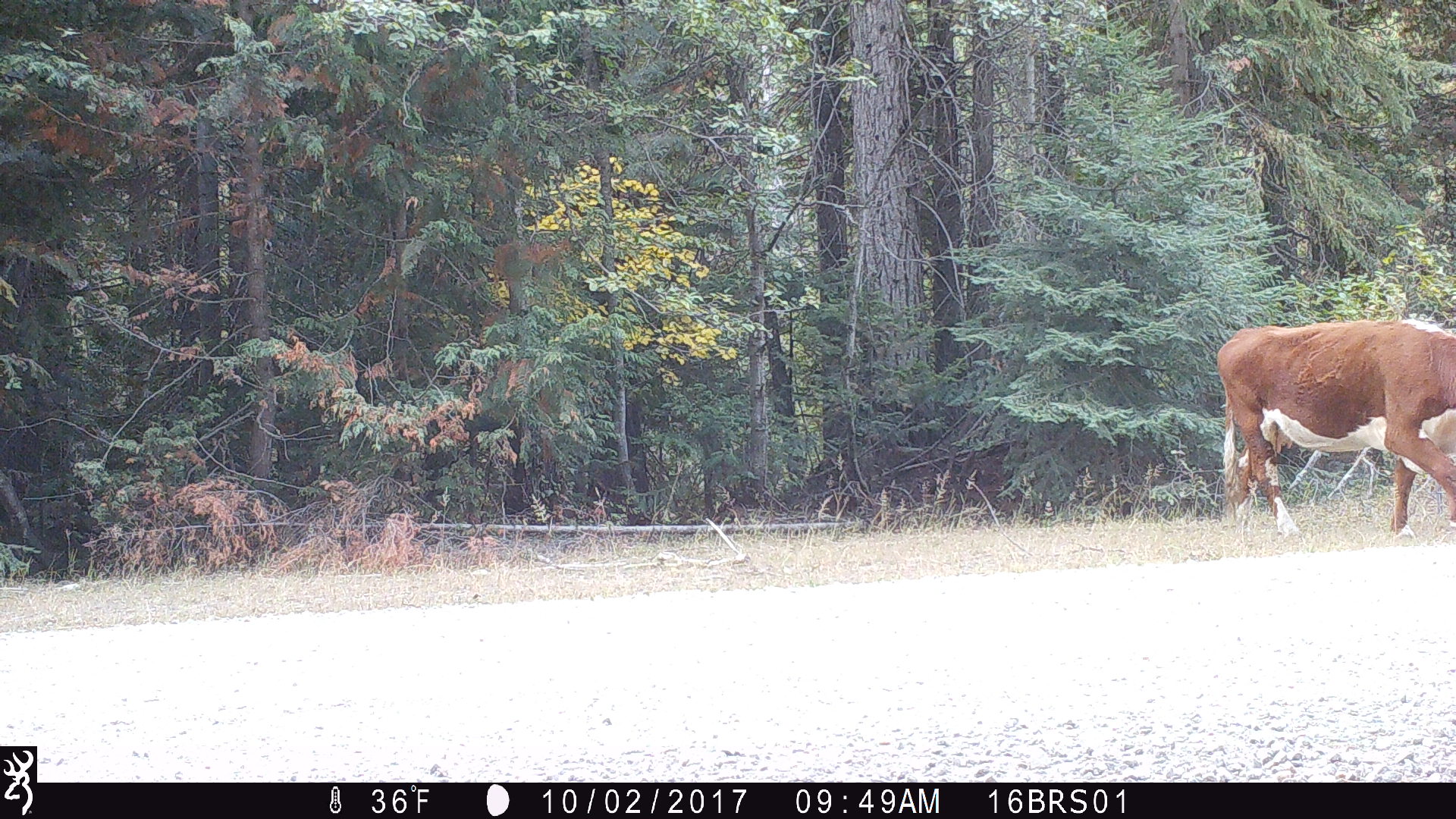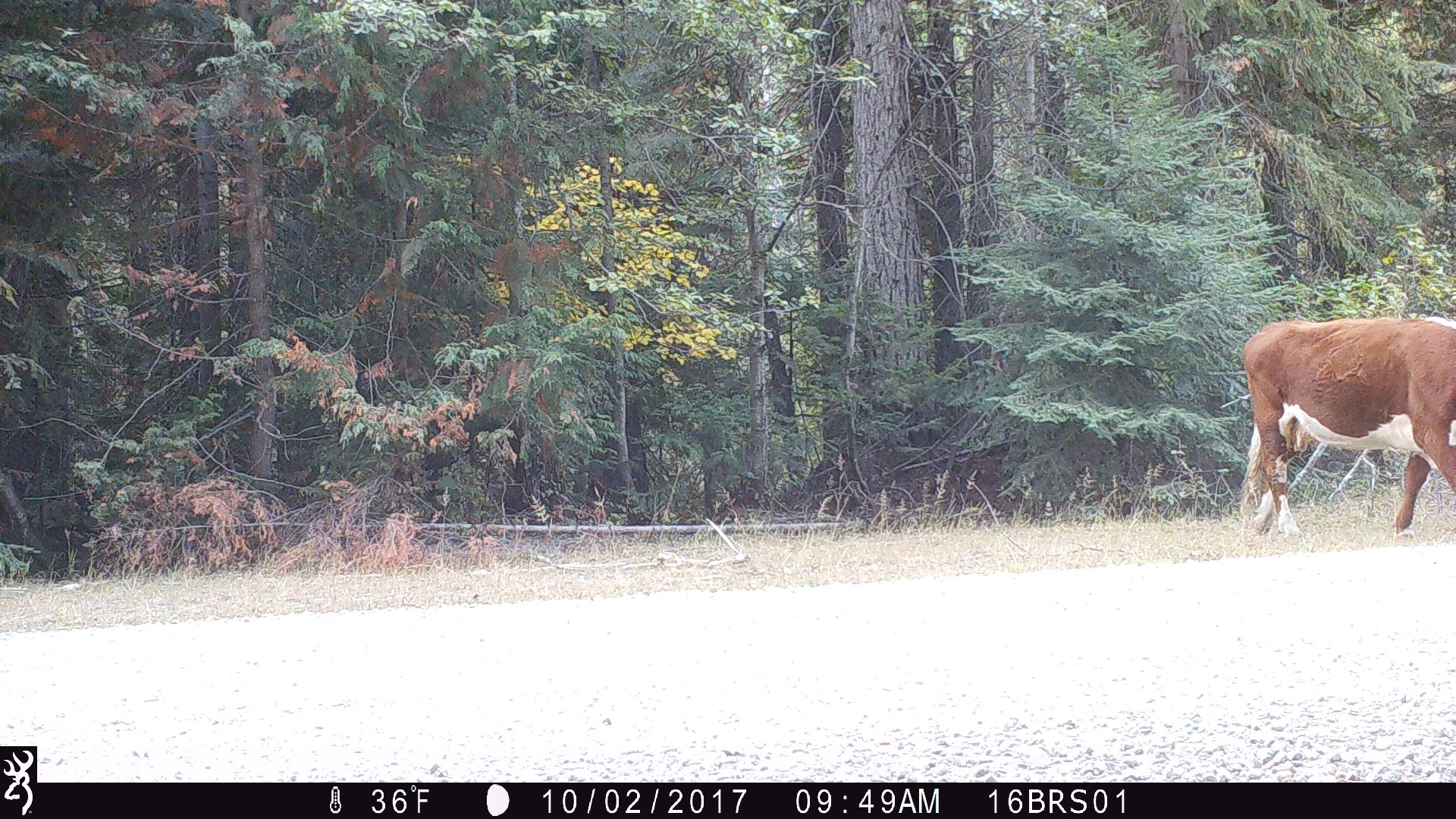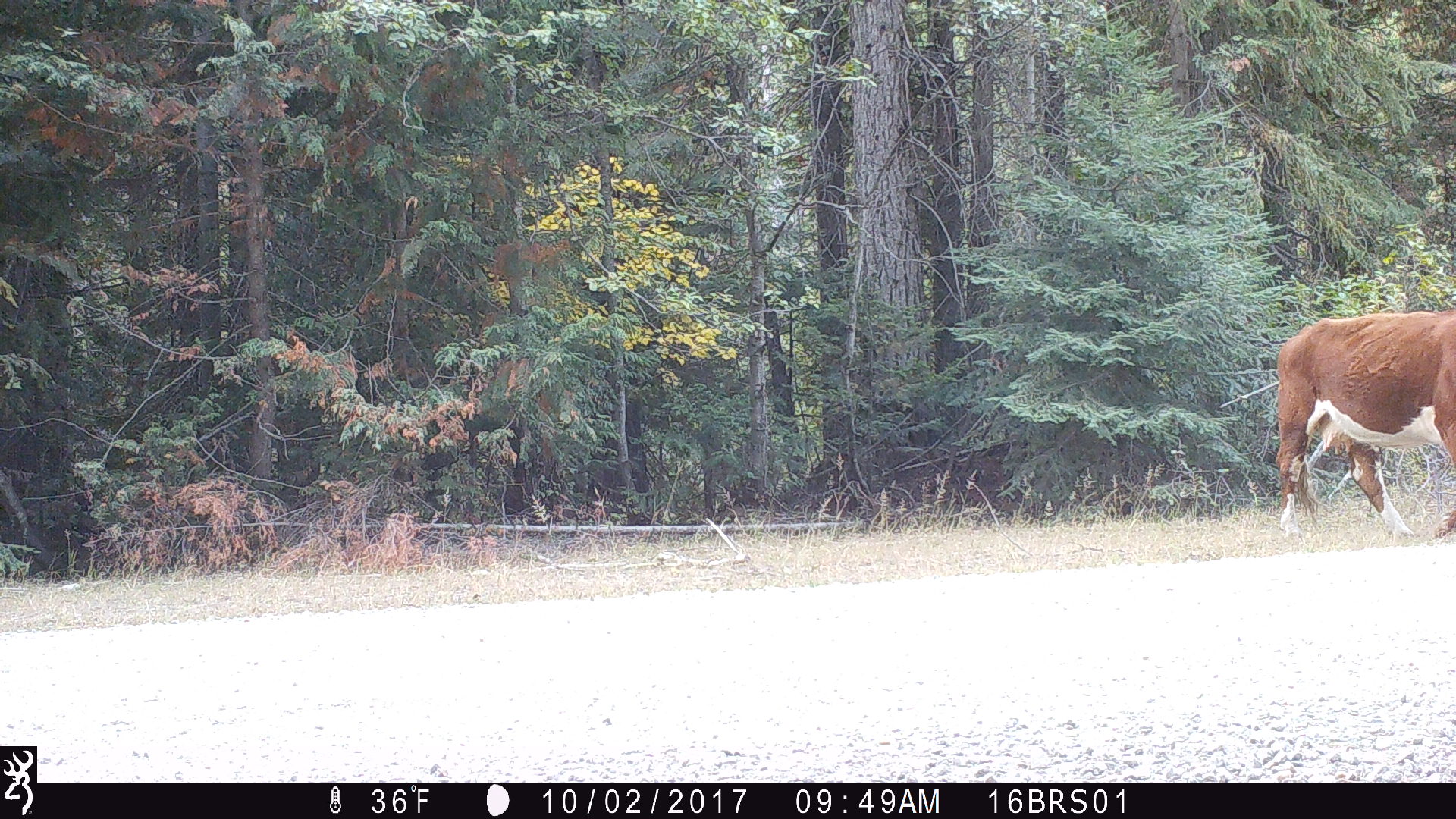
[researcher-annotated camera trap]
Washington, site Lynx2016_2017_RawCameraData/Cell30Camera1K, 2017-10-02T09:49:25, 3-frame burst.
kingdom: Animalia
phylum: Chordata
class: Mammalia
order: Artiodactyla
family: Bovidae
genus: Bos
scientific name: Bos taurus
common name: domestic cattle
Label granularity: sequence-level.